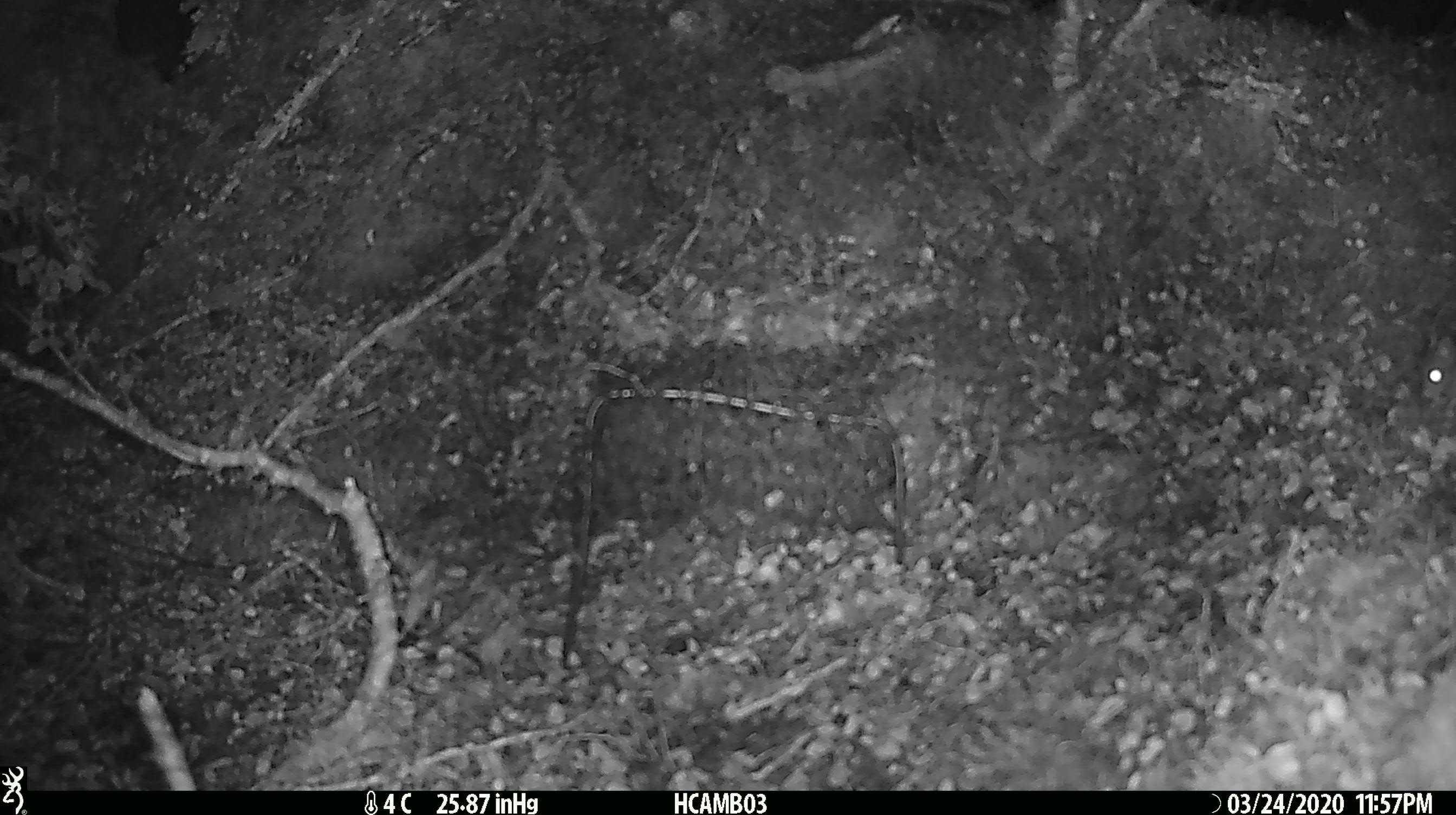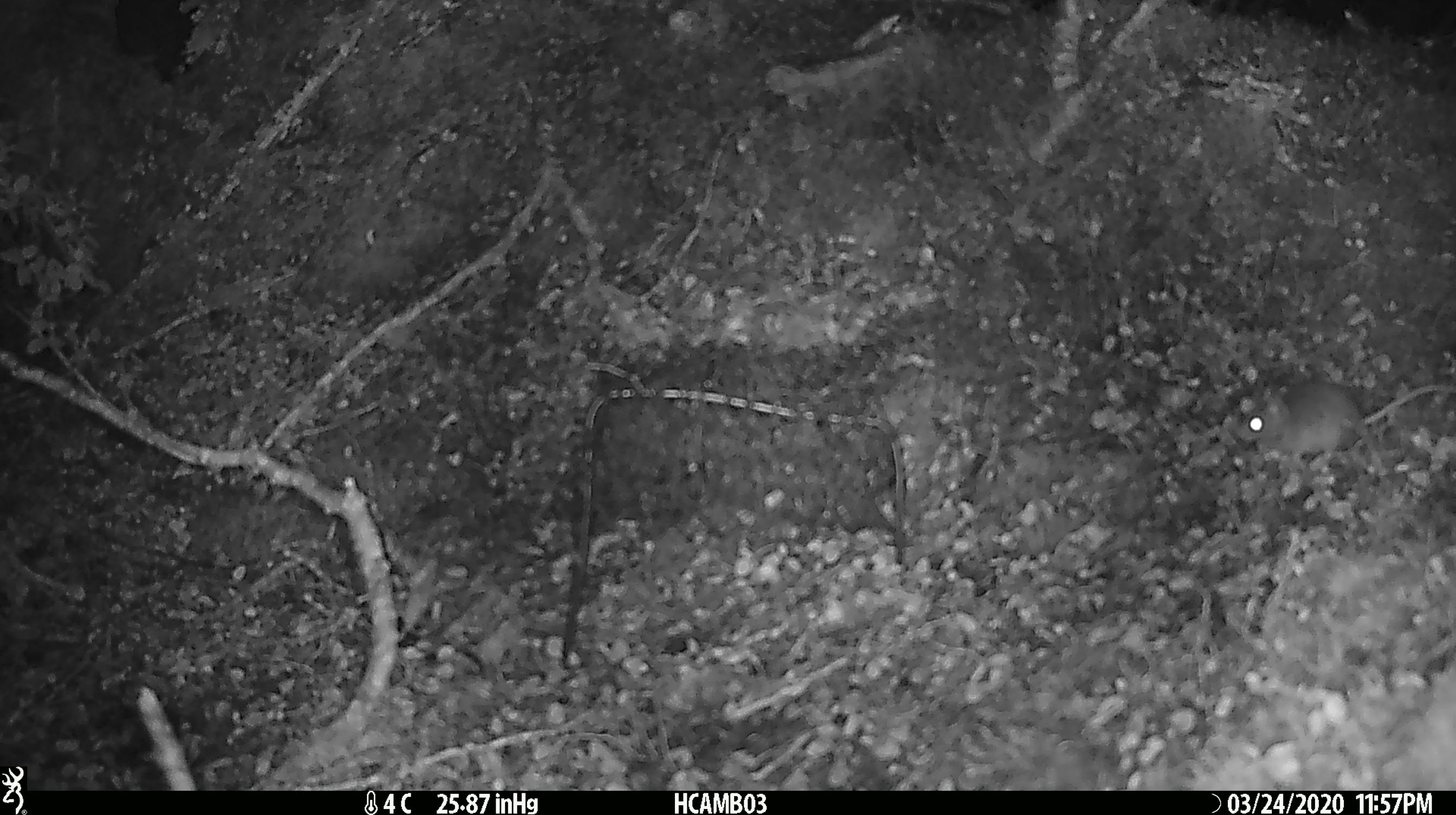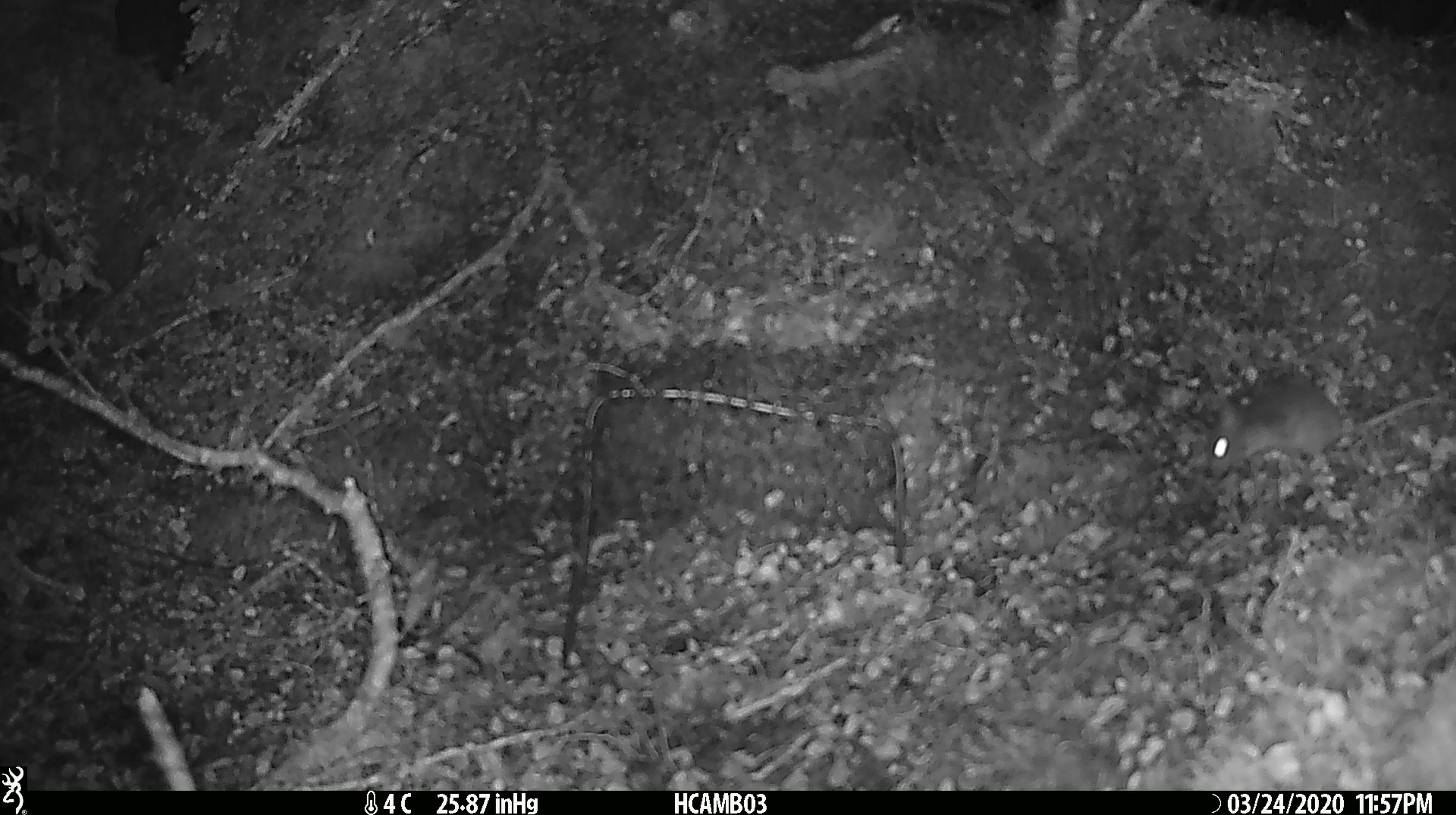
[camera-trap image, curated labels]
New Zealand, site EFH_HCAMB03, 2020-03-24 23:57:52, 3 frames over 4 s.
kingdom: Animalia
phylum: Chordata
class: Mammalia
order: Rodentia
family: Muridae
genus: Mus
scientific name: Mus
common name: mouse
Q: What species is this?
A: Mouse (Mus).